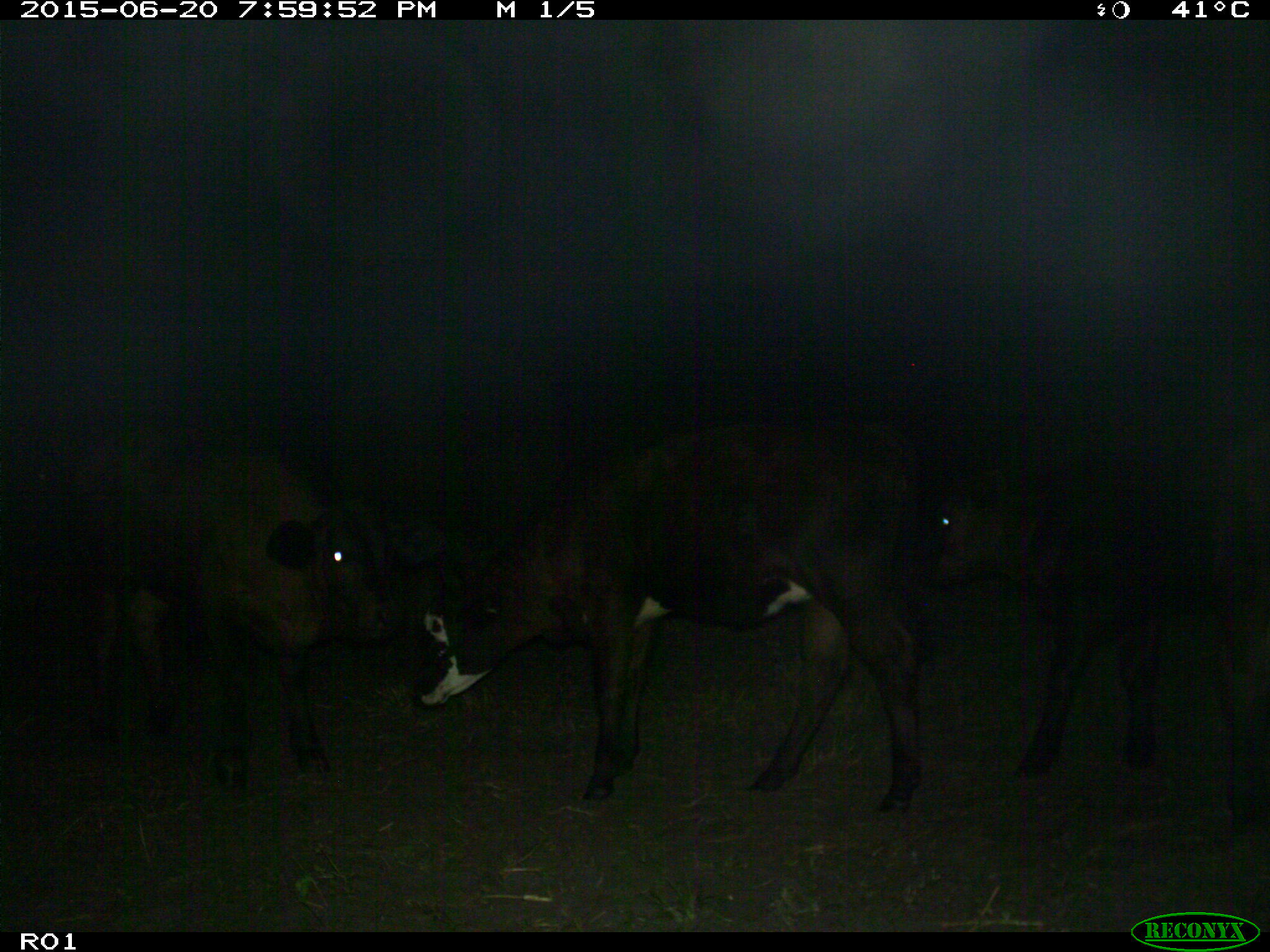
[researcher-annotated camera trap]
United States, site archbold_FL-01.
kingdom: Animalia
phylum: Chordata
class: Mammalia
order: Artiodactyla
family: Bovidae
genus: Bos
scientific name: Bos taurus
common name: domestic cow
Bos taurus (domestic cow).